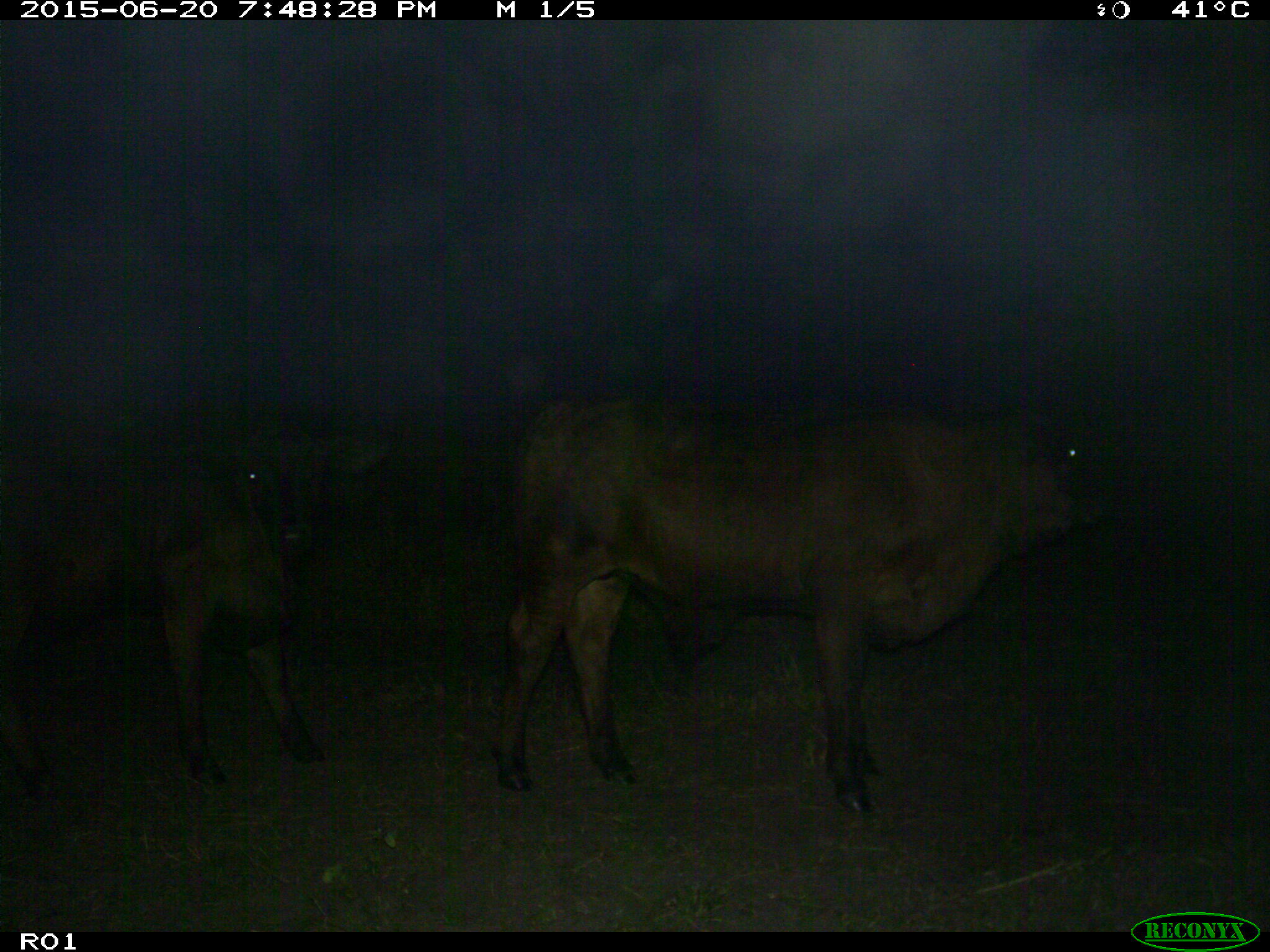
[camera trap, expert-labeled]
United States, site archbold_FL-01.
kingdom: Animalia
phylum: Chordata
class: Mammalia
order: Artiodactyla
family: Bovidae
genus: Bos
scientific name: Bos taurus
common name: domestic cow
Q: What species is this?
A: Bos taurus (domestic cow).